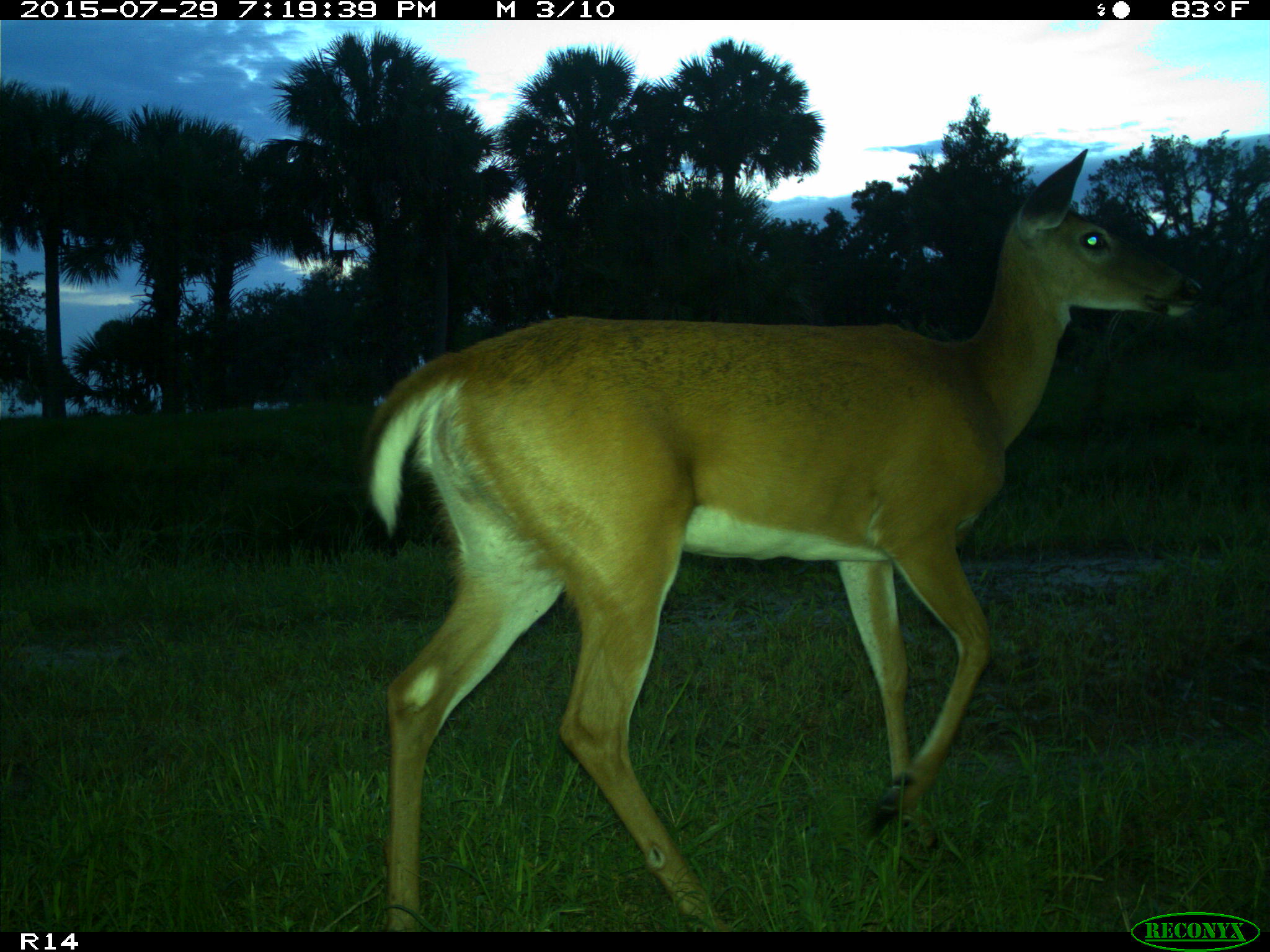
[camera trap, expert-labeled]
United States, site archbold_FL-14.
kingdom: Animalia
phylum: Chordata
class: Mammalia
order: Artiodactyla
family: Cervidae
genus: Odocoileus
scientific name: Odocoileus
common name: deer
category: unidentified deer